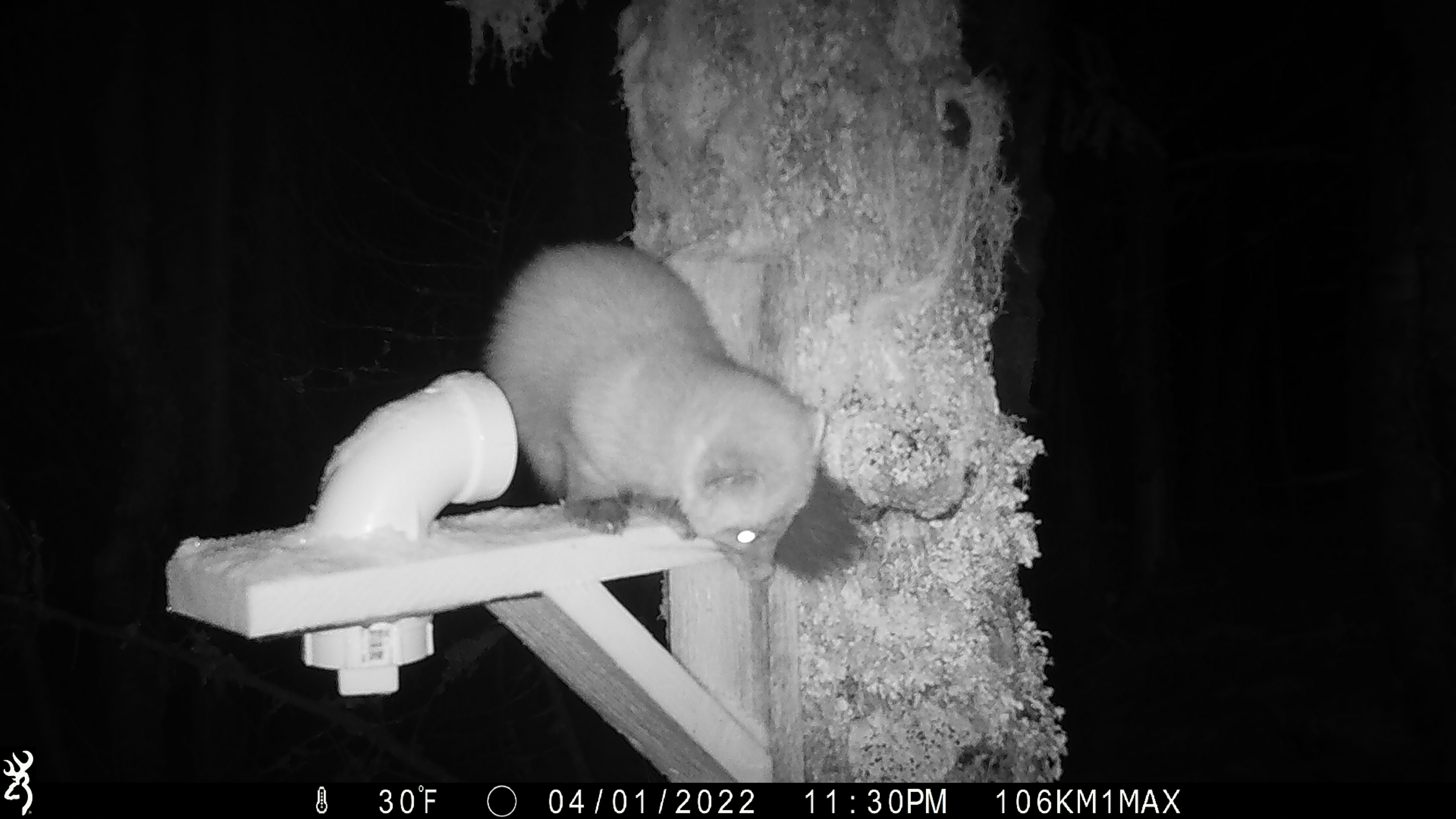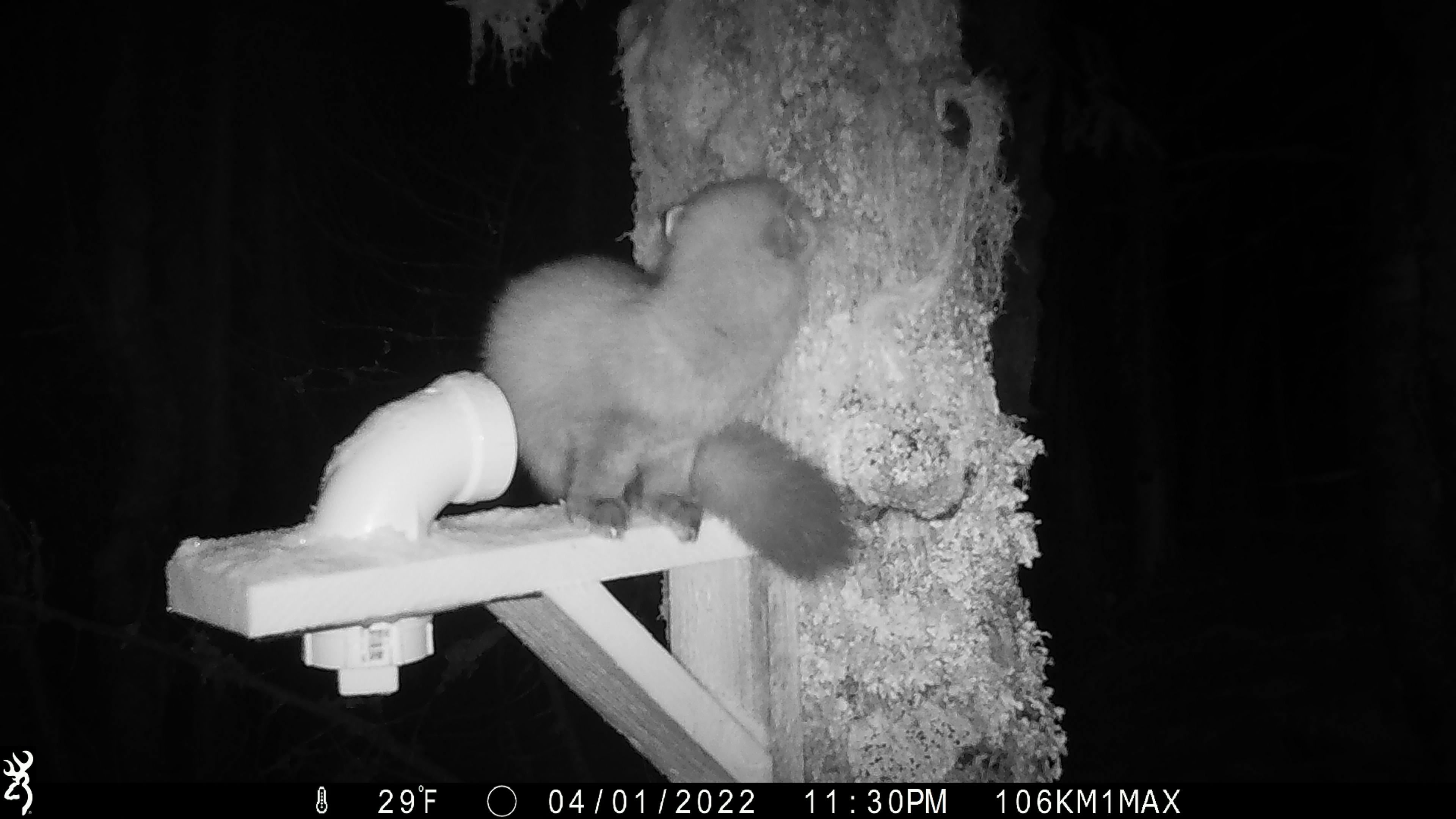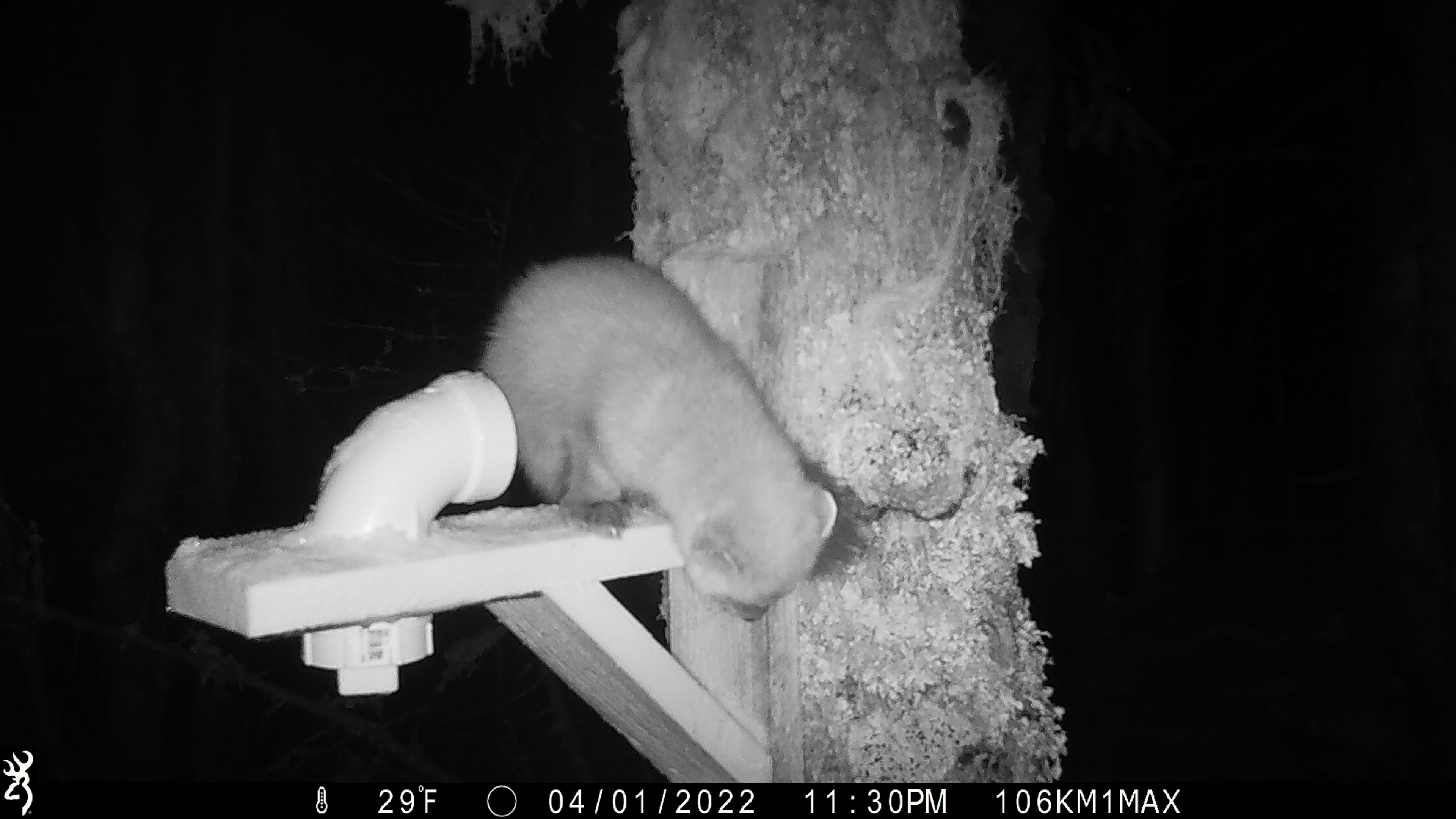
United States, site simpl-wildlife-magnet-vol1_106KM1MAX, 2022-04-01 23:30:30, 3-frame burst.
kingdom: Animalia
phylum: Chordata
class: Mammalia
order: Carnivora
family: Mustelidae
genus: Martes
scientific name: Martes americana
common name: american marten